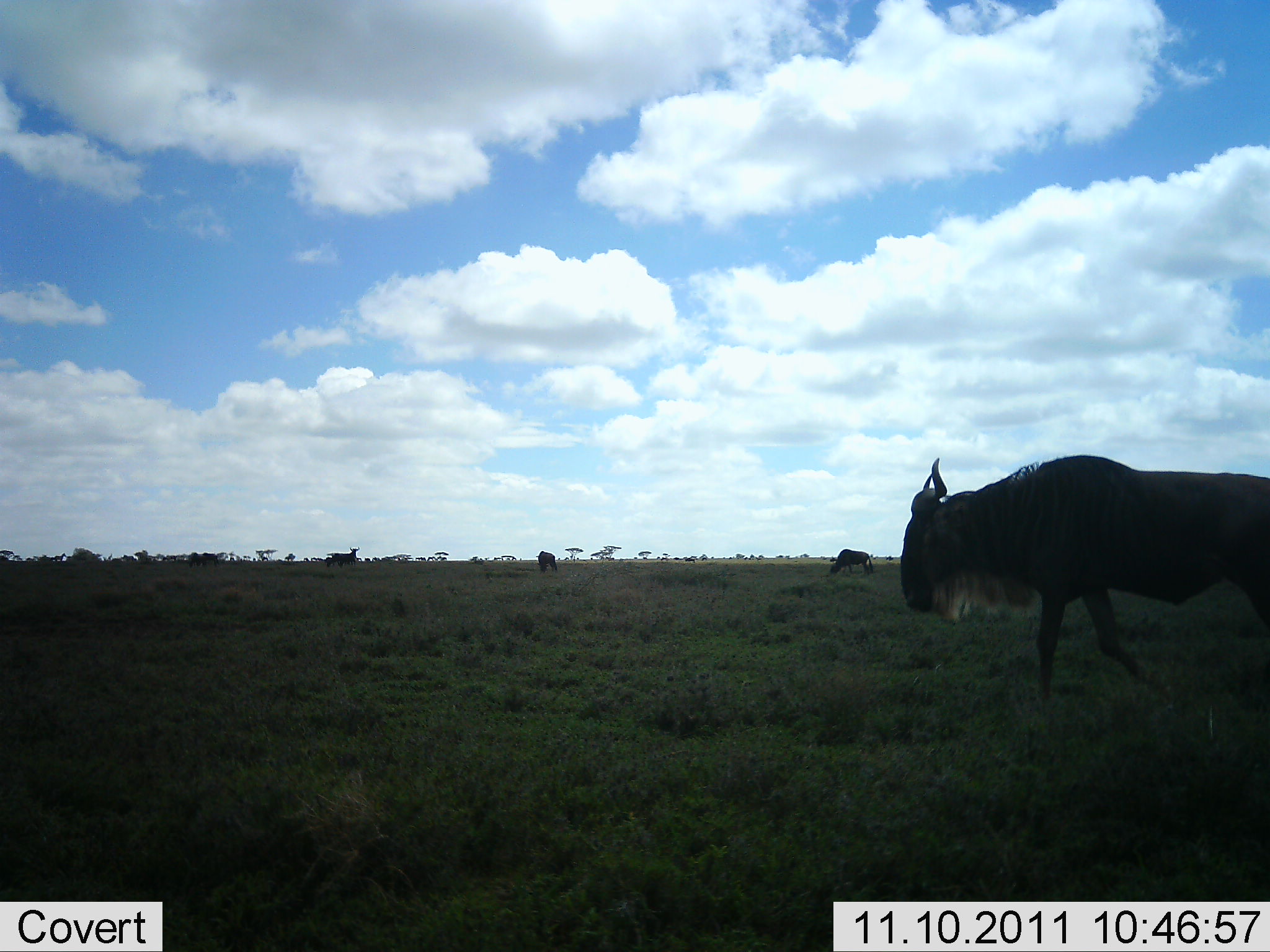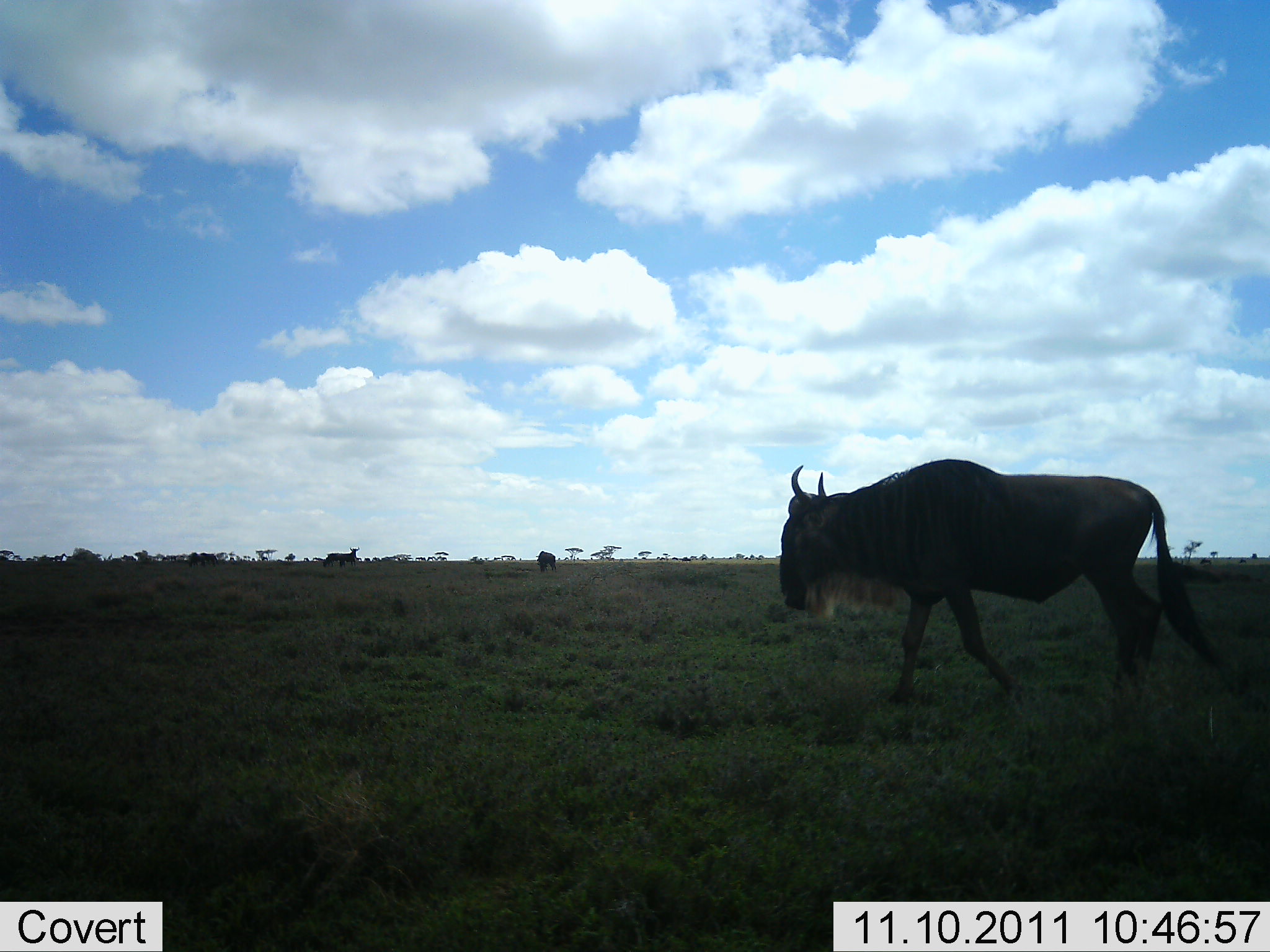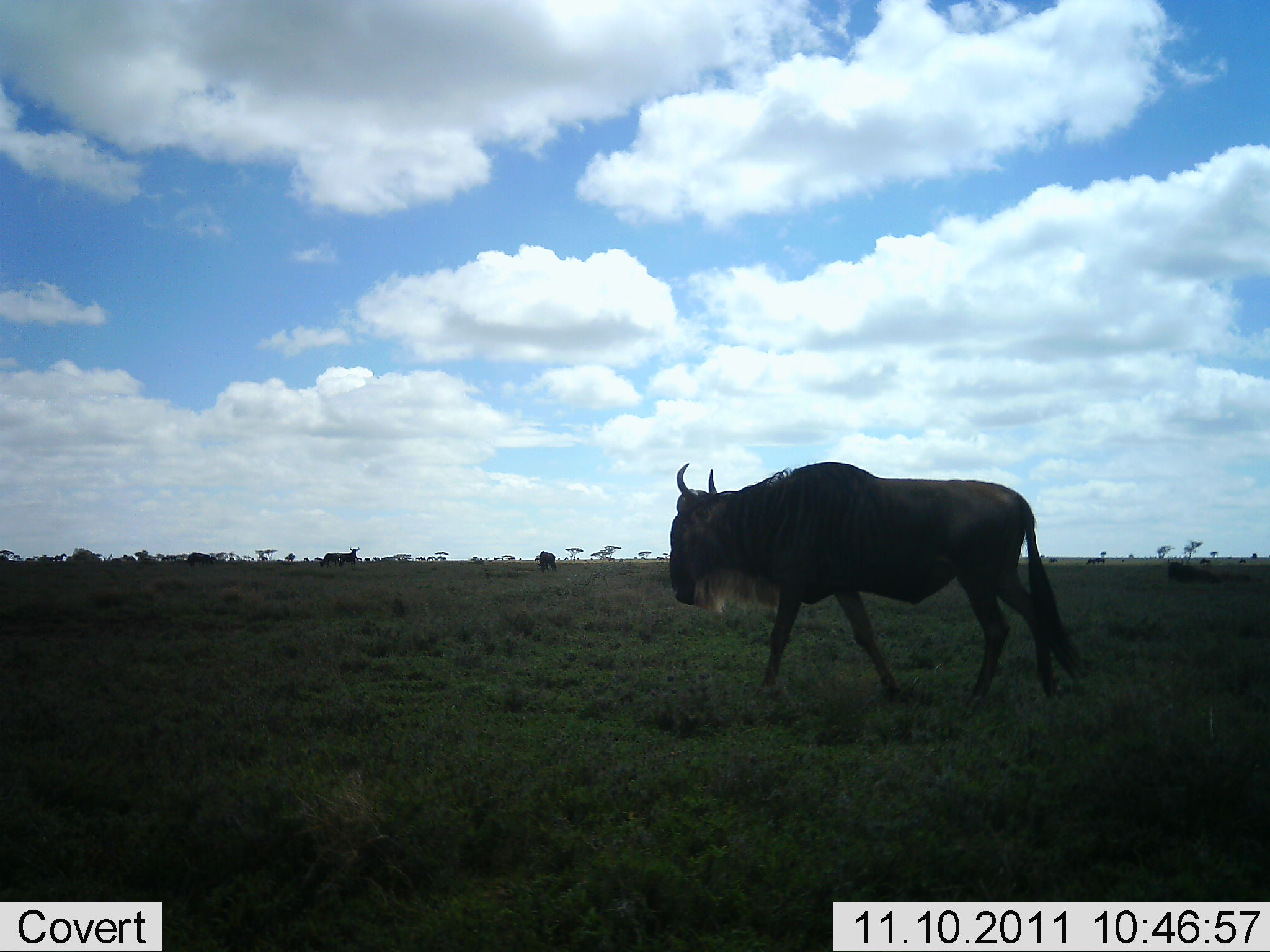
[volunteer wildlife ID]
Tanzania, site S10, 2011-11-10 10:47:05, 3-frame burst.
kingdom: Animalia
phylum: Chordata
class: Mammalia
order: Artiodactyla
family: Bovidae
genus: Connochaetes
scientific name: Connochaetes taurinus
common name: blue wildebeest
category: wildebeest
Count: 4.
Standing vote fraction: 38%.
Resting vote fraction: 0%.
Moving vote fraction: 100%.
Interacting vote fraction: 0%.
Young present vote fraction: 0%.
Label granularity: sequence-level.